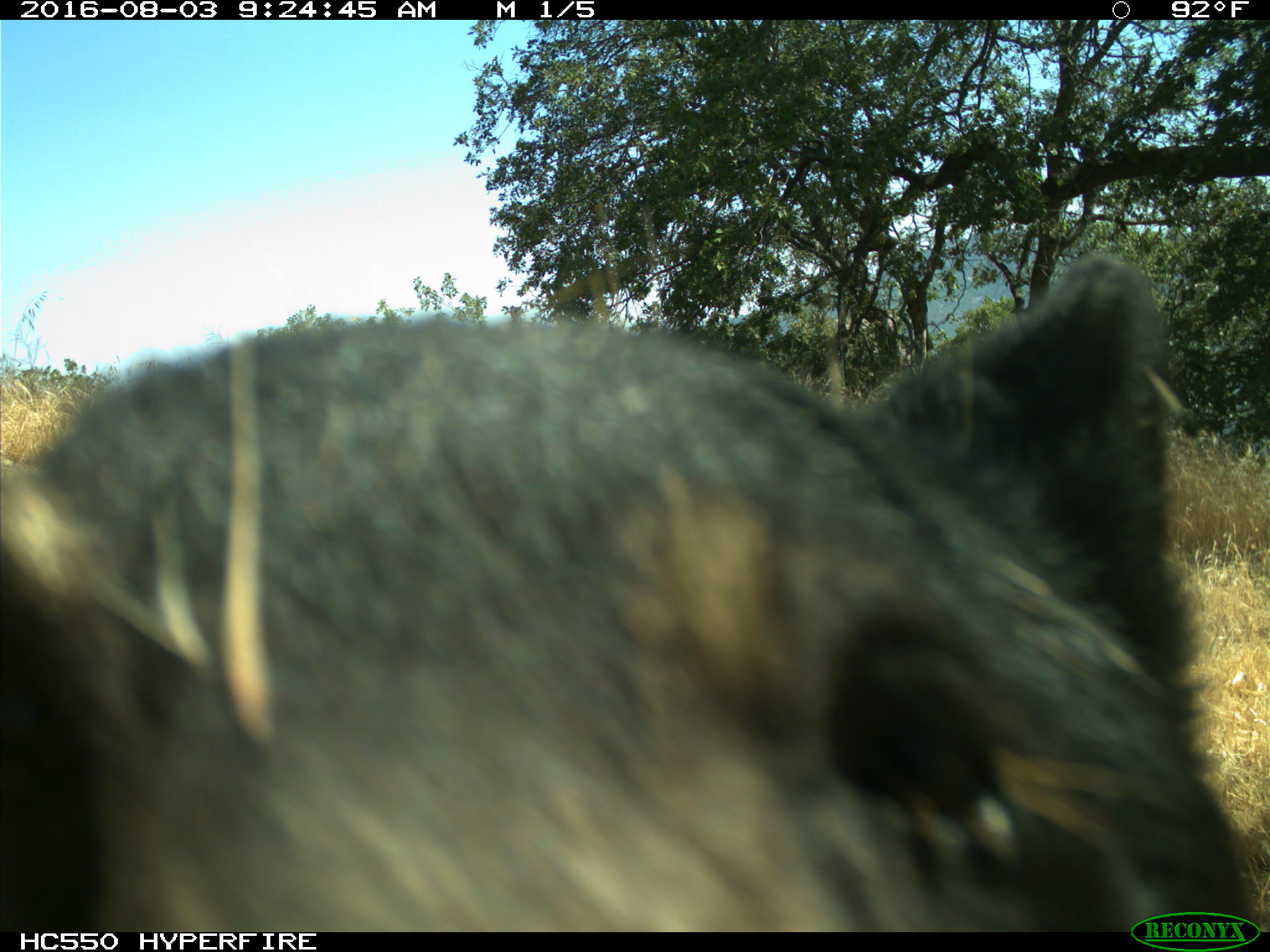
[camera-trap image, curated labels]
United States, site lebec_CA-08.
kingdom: Animalia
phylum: Chordata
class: Mammalia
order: Carnivora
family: Ursidae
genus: Ursus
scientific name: Ursus americanus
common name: american black bear